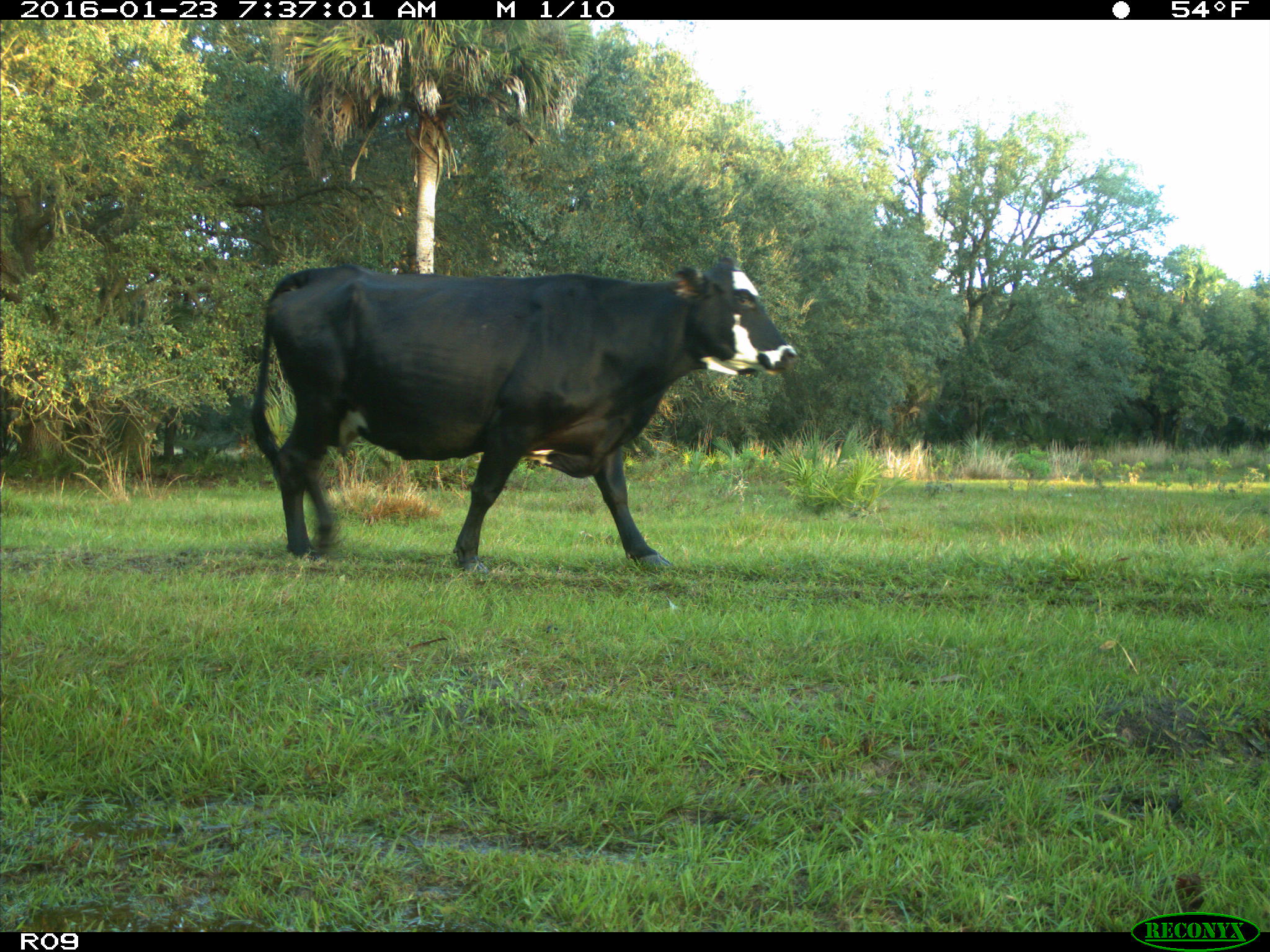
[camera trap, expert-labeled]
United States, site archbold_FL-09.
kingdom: Animalia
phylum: Chordata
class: Mammalia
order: Artiodactyla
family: Bovidae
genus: Bos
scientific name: Bos taurus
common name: domestic cow